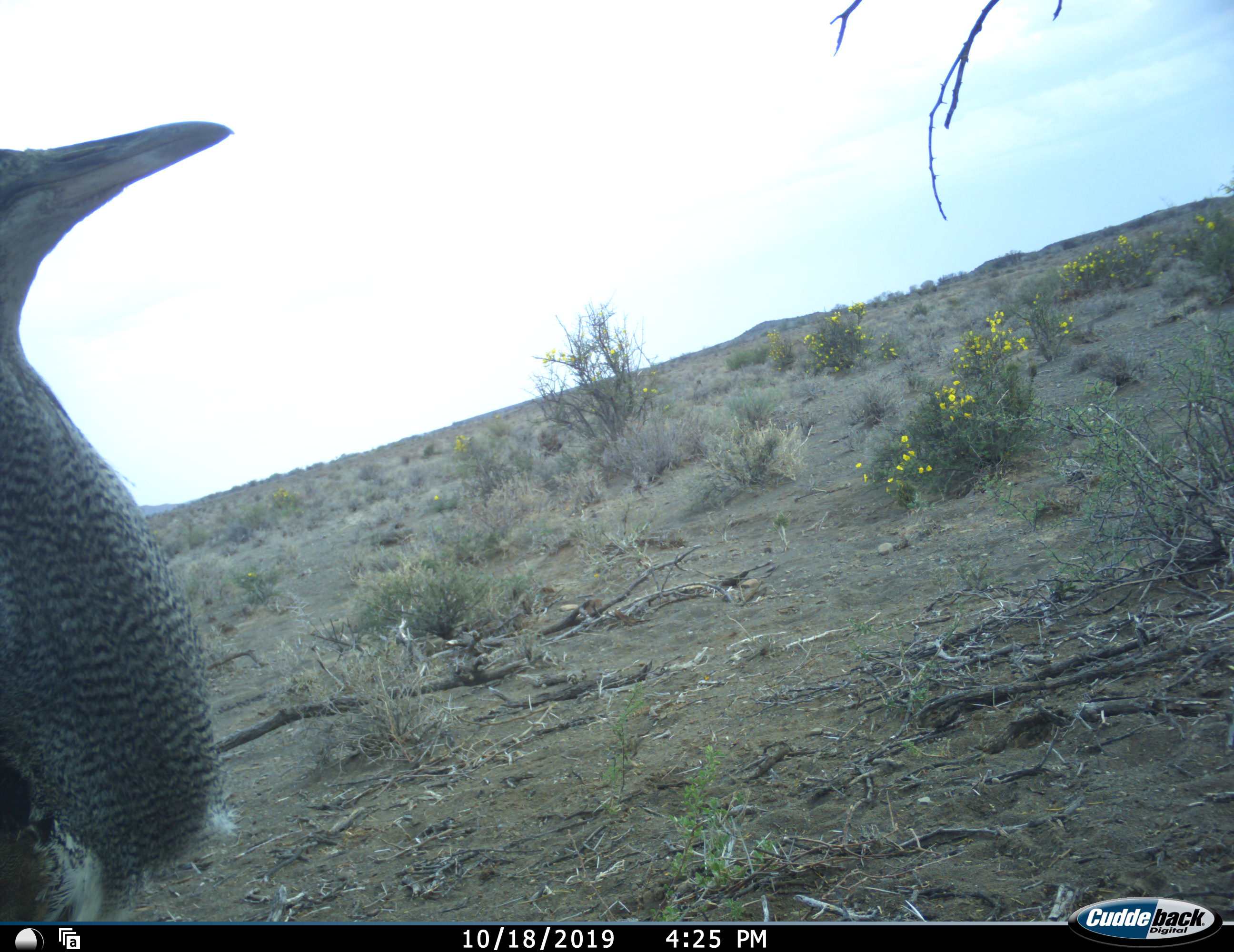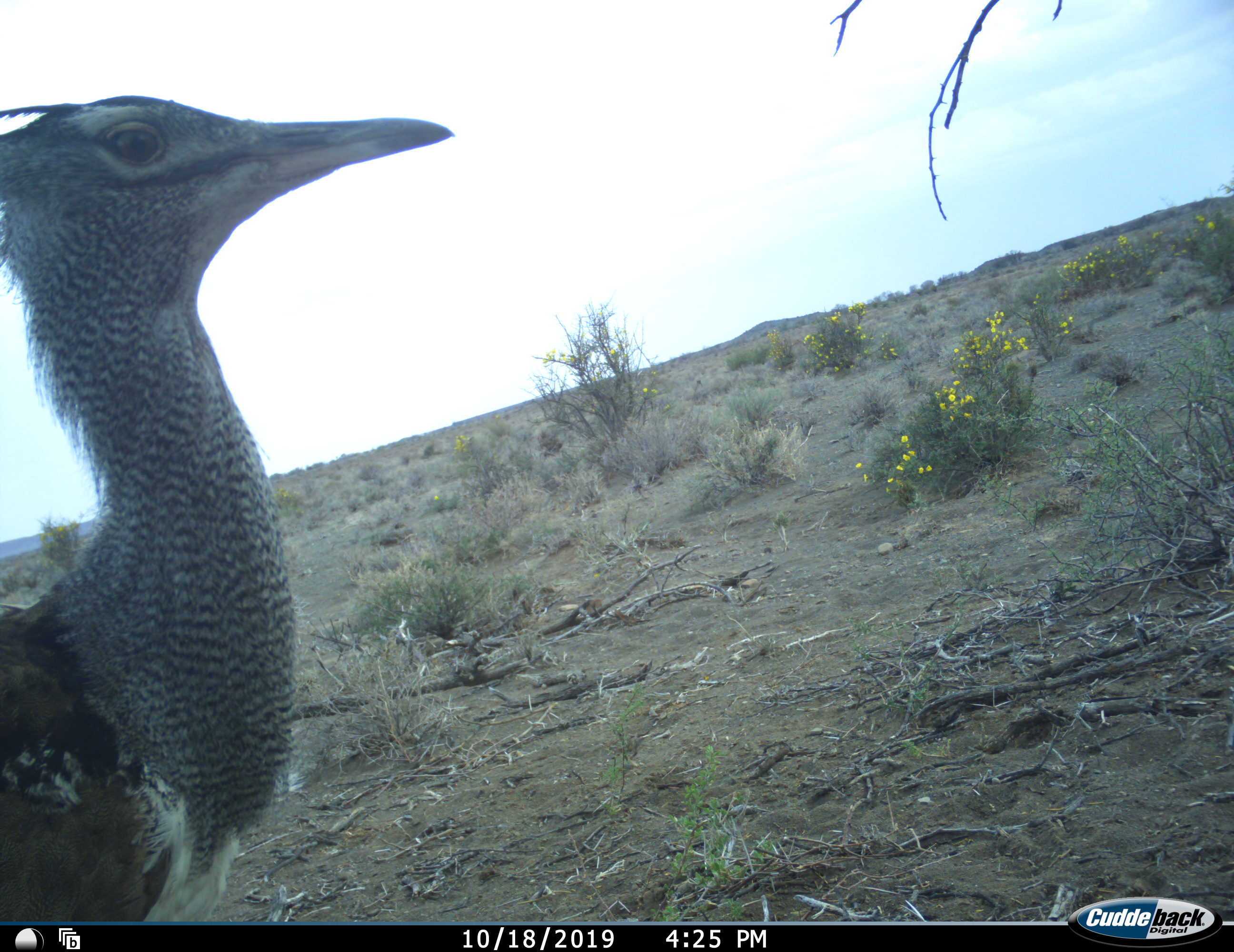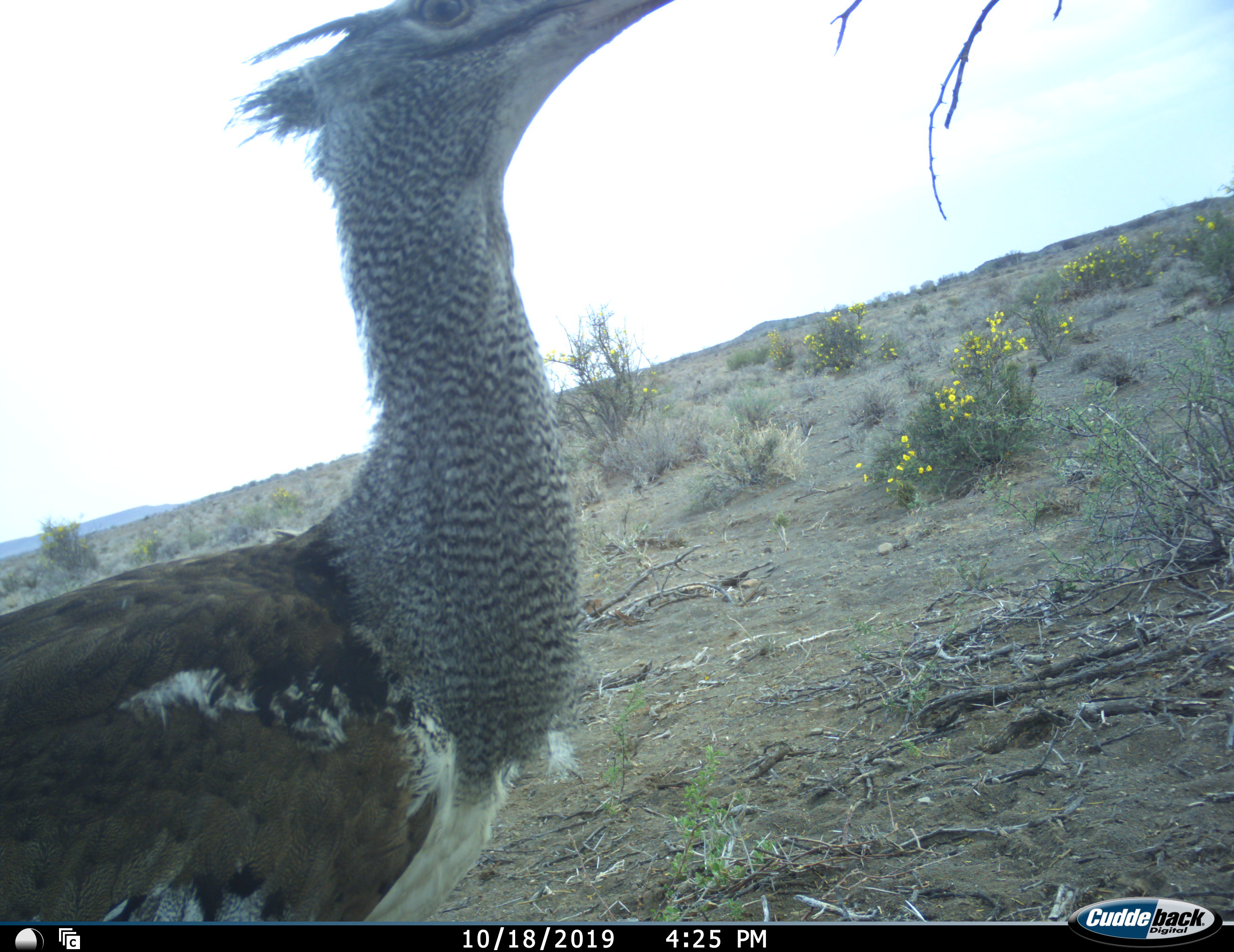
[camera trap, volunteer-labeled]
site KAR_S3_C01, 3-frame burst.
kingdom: Animalia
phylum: Chordata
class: Aves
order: Otidiformes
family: Otididae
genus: Ardeotis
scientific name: Ardeotis kori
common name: kori bustard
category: bustardkori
Bustardkori (kori bustard) (Ardeotis kori), count 1. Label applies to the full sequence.